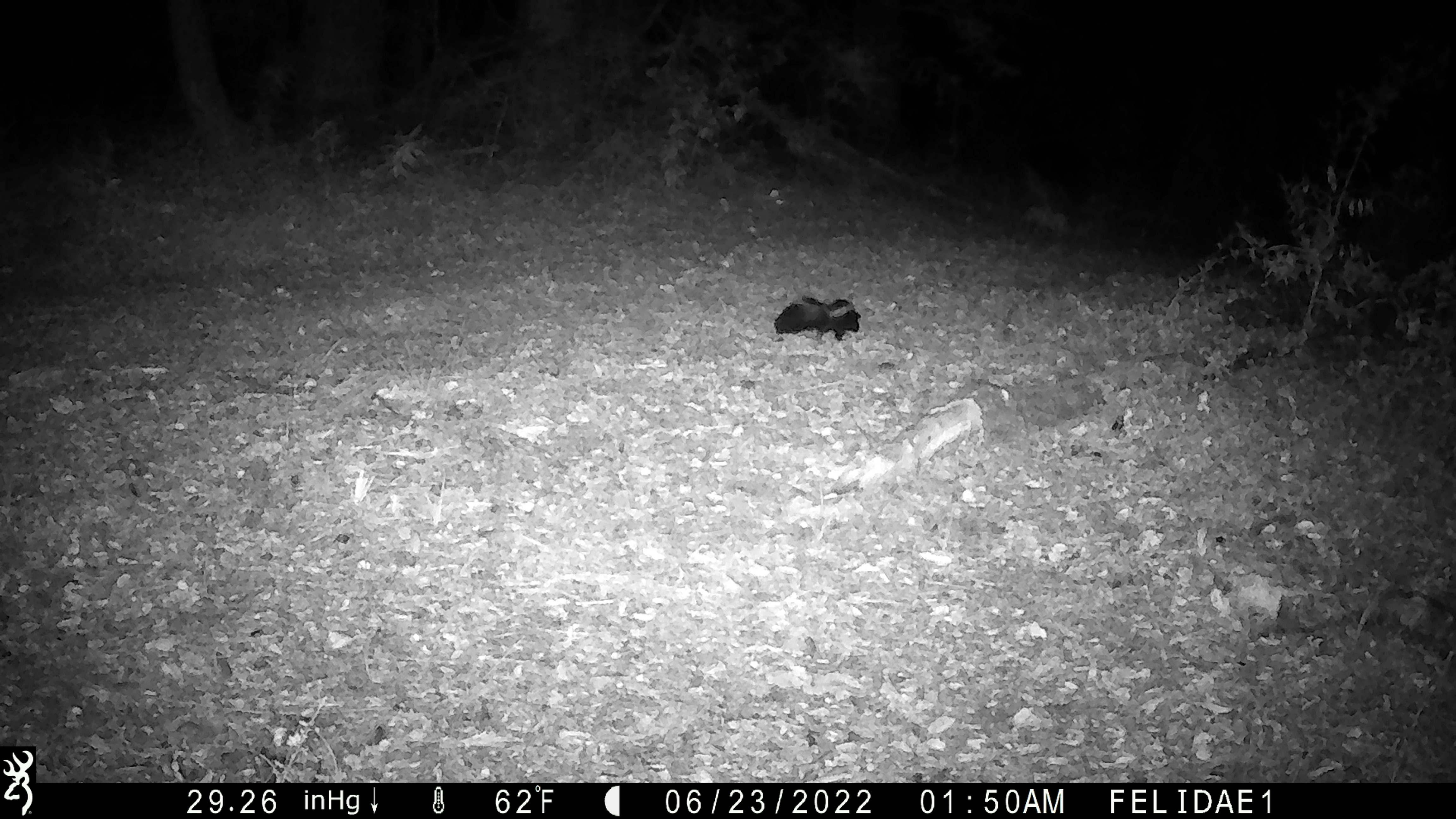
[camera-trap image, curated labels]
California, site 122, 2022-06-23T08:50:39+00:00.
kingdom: Animalia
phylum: Chordata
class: Mammalia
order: Carnivora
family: Mephitidae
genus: Mephitis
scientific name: Mephitis mephitis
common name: striped skunk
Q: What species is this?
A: Striped skunk (Mephitis mephitis).